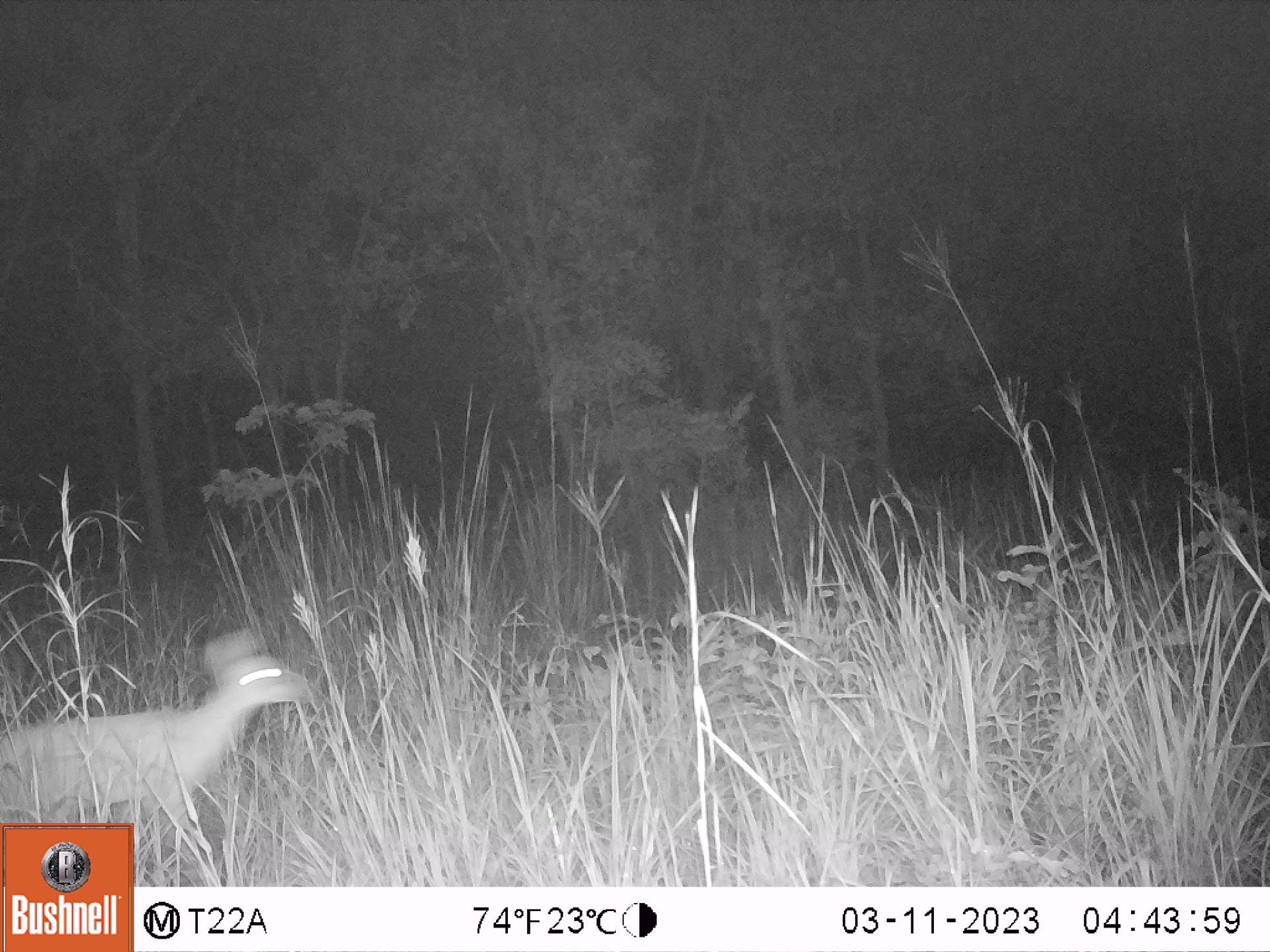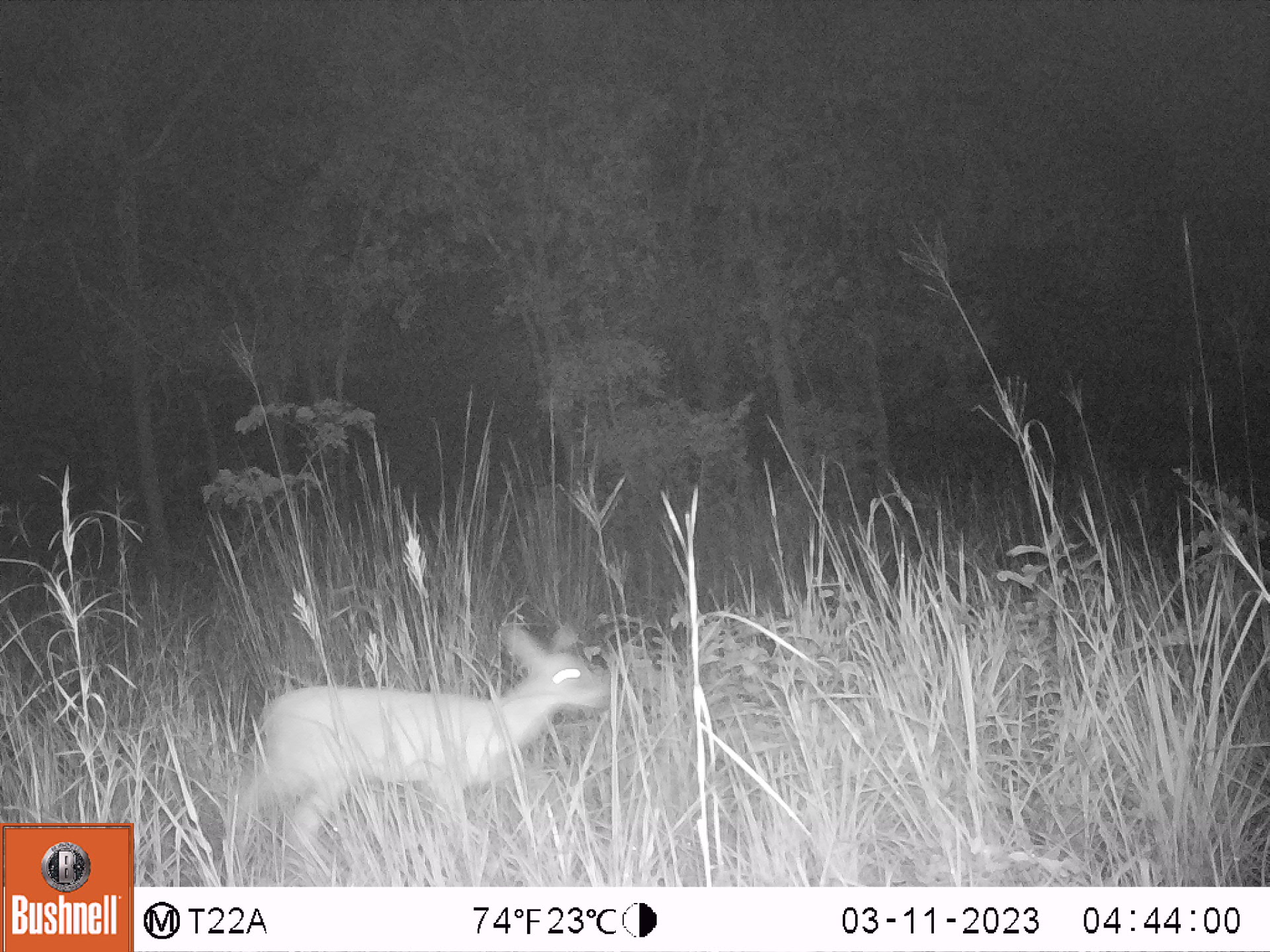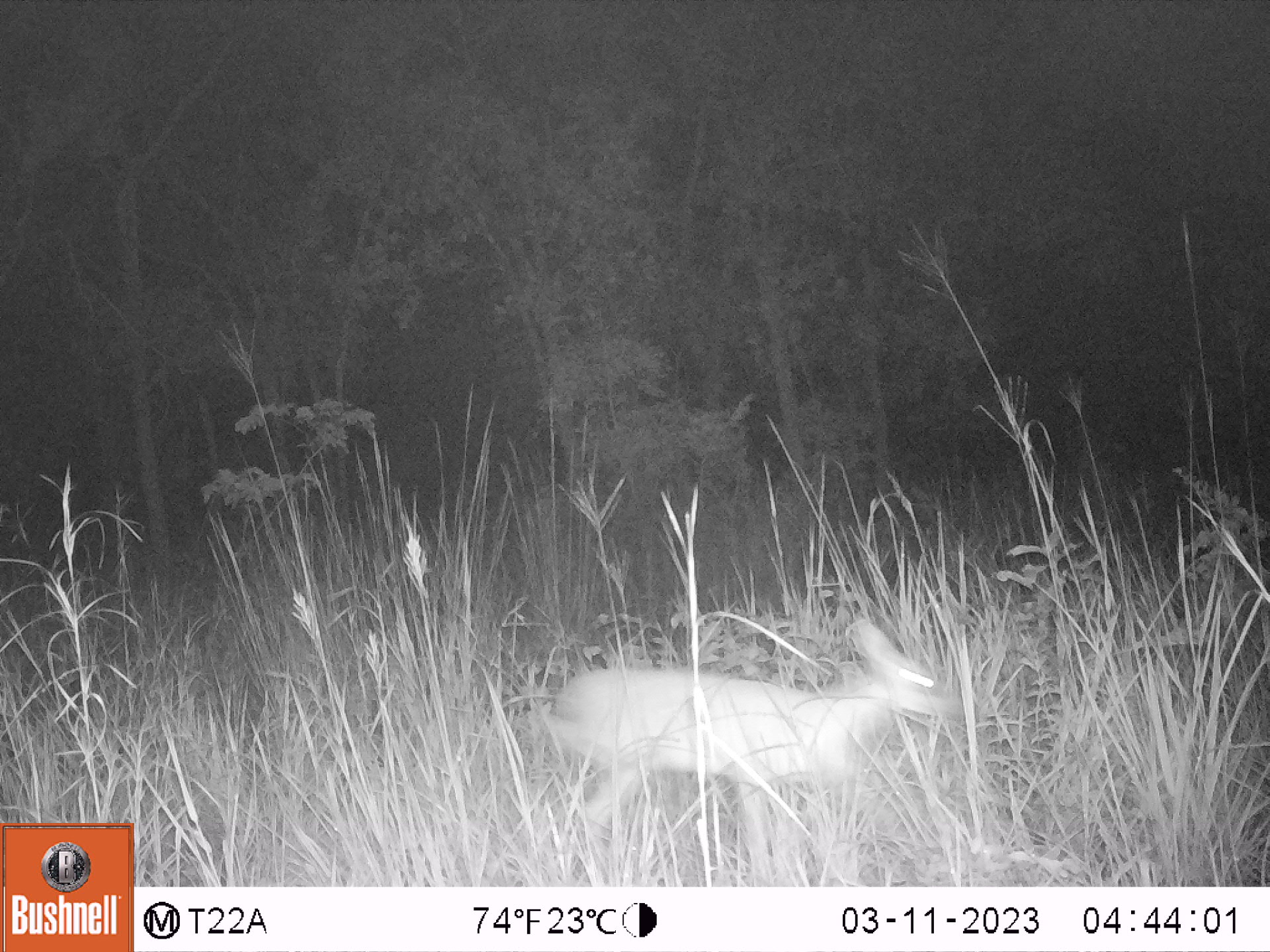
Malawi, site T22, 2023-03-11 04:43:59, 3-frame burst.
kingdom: Animalia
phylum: Chordata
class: Mammalia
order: Artiodactyla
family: Bovidae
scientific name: Antilopinae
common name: small antelope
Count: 1.